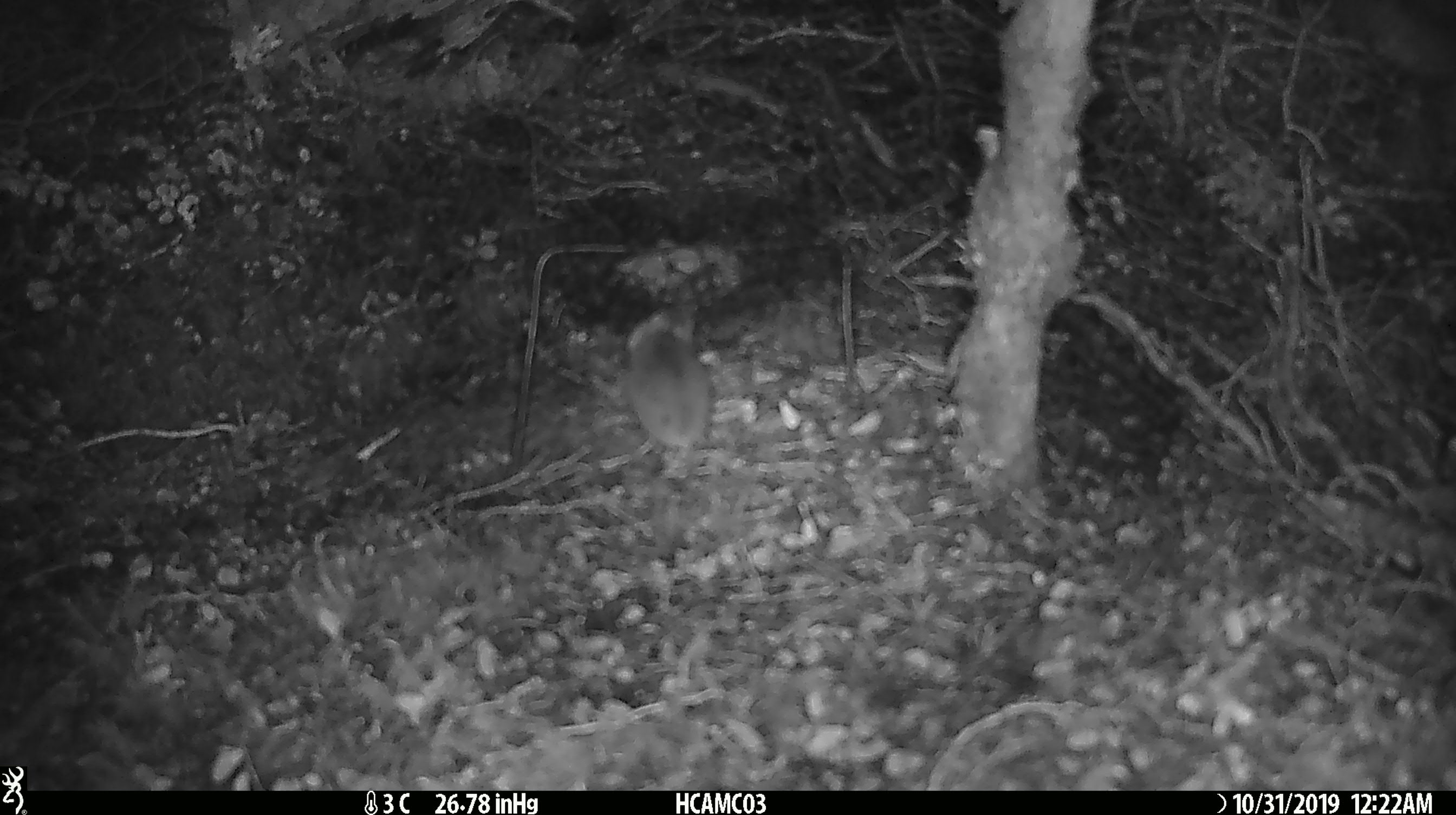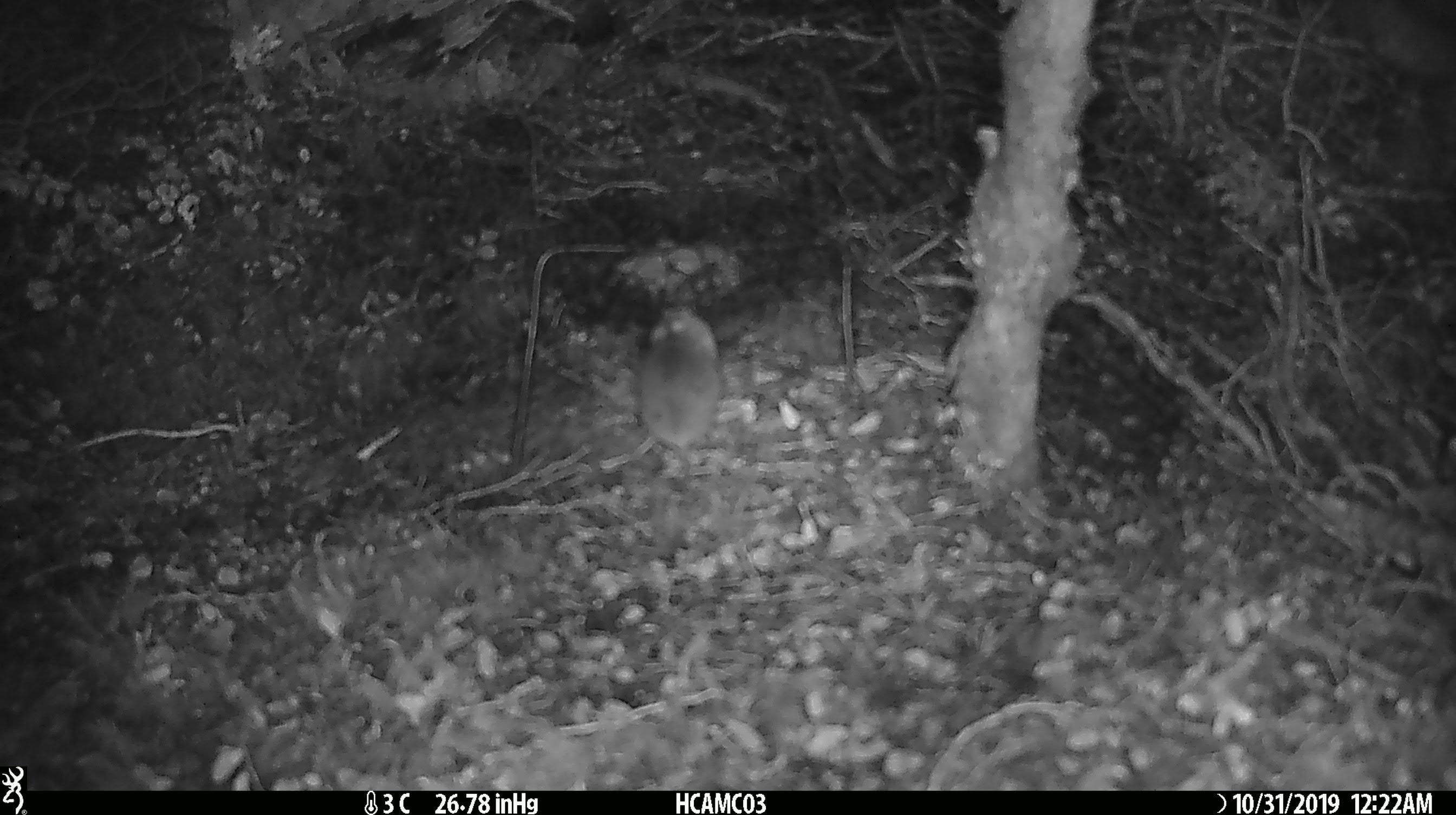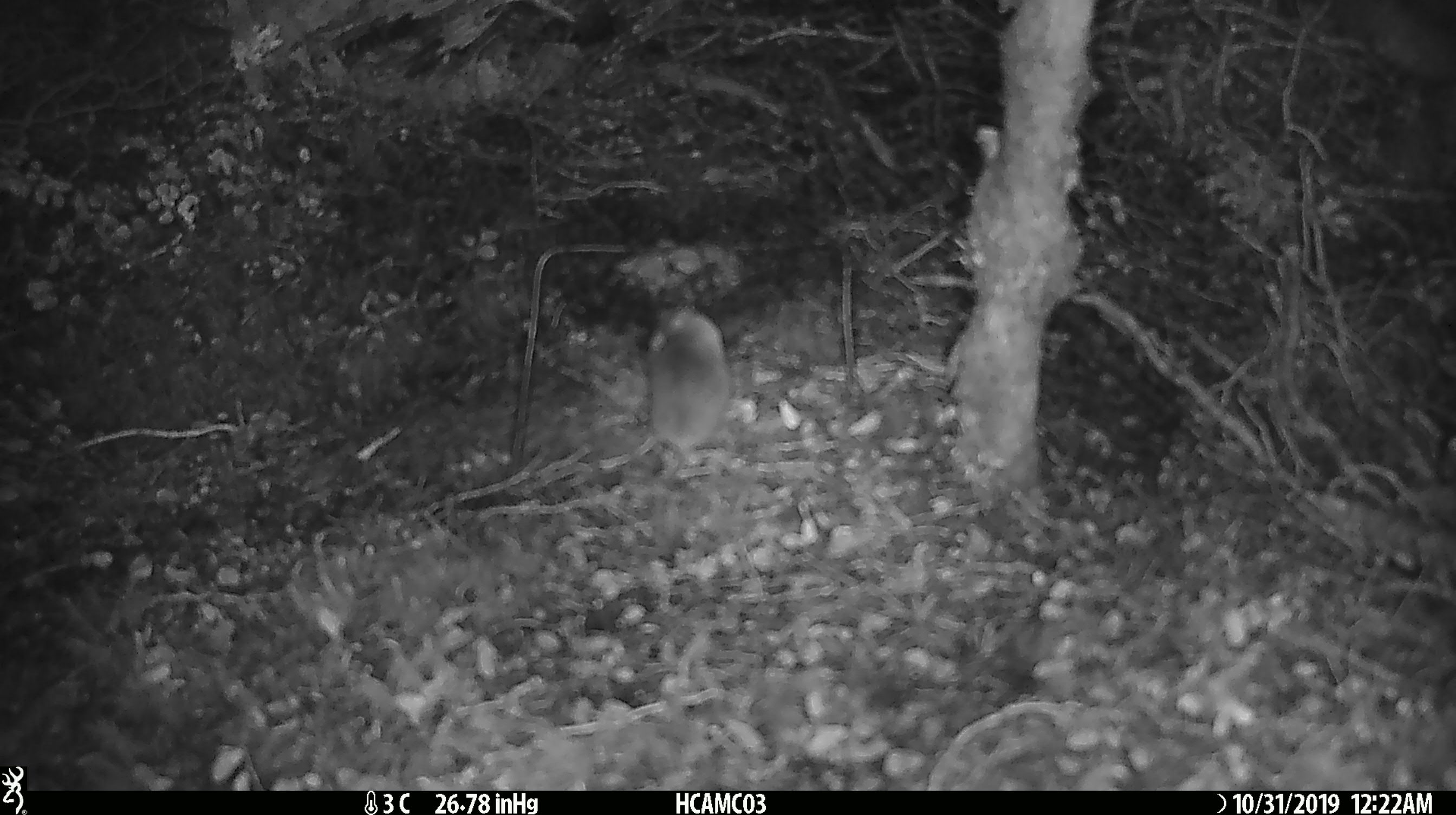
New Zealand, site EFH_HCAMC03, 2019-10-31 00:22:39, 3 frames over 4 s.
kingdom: Animalia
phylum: Chordata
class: Mammalia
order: Rodentia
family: Muridae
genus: Mus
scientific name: Mus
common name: mouse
Mouse (Mus).